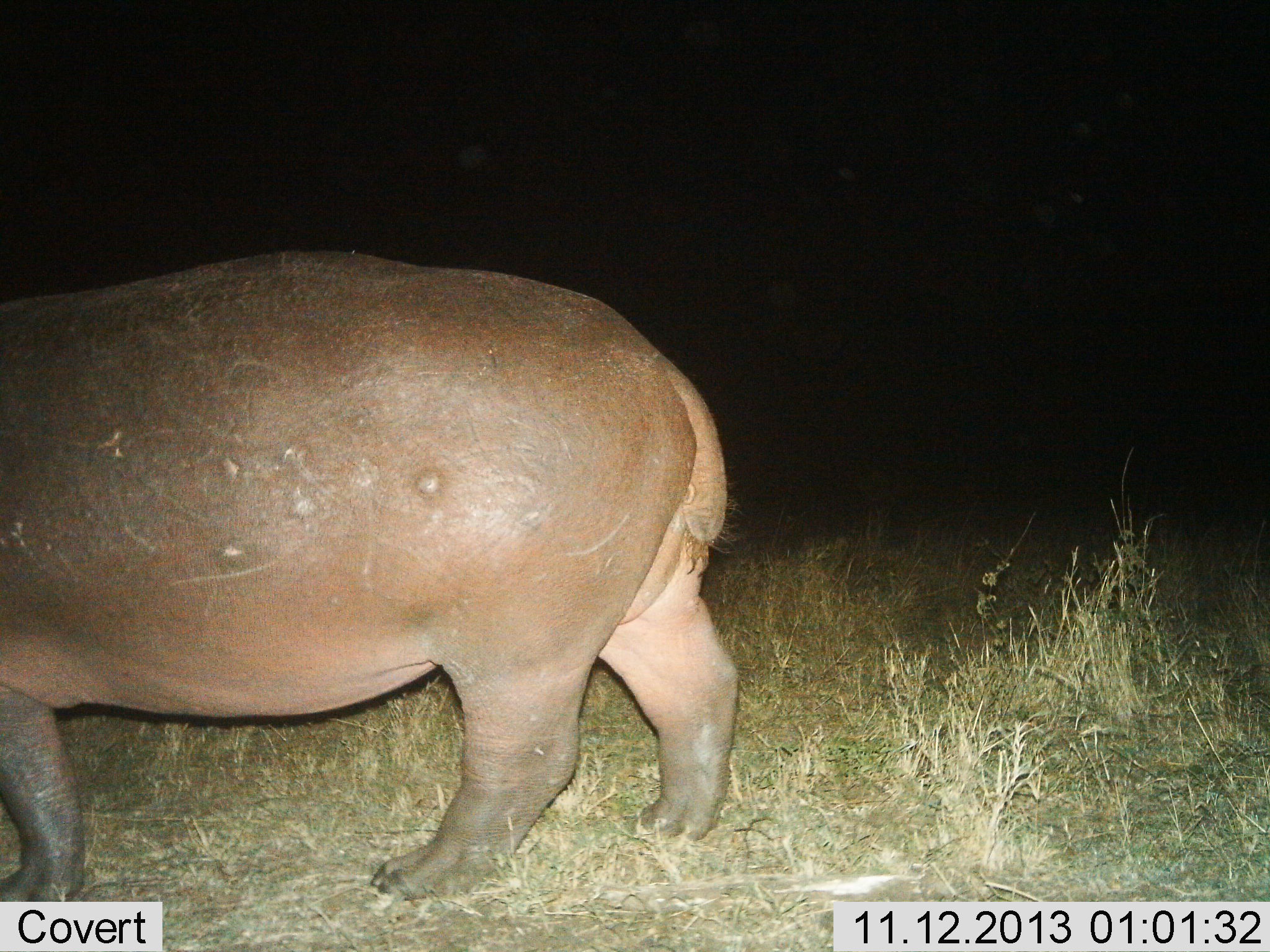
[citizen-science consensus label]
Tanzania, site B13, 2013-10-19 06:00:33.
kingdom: Animalia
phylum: Chordata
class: Mammalia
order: Artiodactyla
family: Hippopotamidae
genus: Hippopotamus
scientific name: Hippopotamus amphibius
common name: hippopotamus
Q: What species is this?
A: Hippopotamus (Hippopotamus amphibius).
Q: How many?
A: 1.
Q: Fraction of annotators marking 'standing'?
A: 70%.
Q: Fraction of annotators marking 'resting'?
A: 0%.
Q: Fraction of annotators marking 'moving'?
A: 30%.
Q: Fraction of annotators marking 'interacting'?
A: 0%.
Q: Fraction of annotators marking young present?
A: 0%.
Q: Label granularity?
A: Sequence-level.